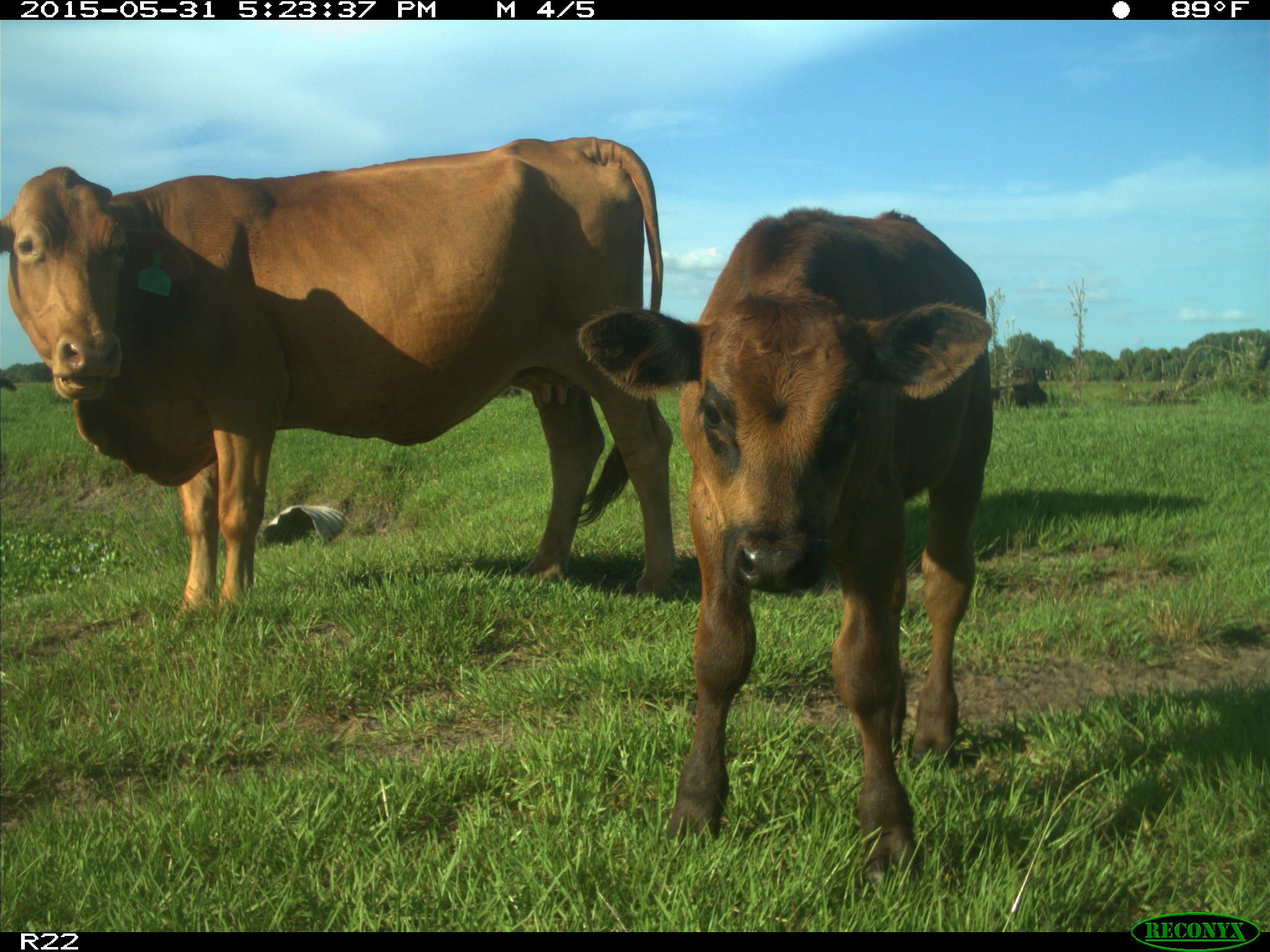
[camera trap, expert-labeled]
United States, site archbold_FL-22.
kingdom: Animalia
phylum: Chordata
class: Mammalia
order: Artiodactyla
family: Bovidae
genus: Bos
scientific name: Bos taurus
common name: domestic cow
Bos taurus (domestic cow).